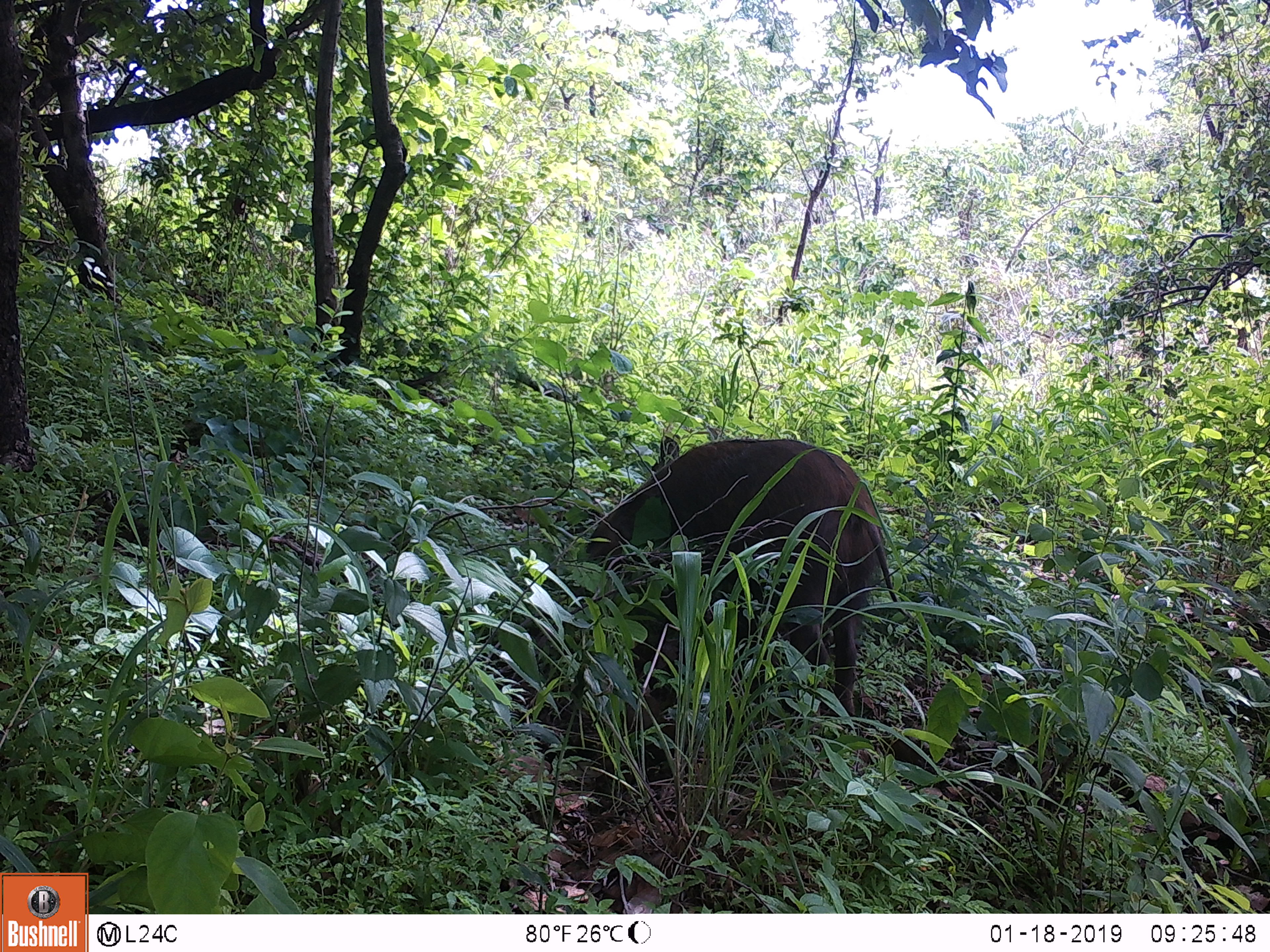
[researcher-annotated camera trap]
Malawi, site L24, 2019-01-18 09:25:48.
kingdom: Animalia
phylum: Chordata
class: Mammalia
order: Primates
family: Cercopithecidae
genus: Papio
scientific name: Papio cynocephalus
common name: yellow baboon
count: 1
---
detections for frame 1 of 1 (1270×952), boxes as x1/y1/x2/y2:
yellow baboon: 570/428/907/745